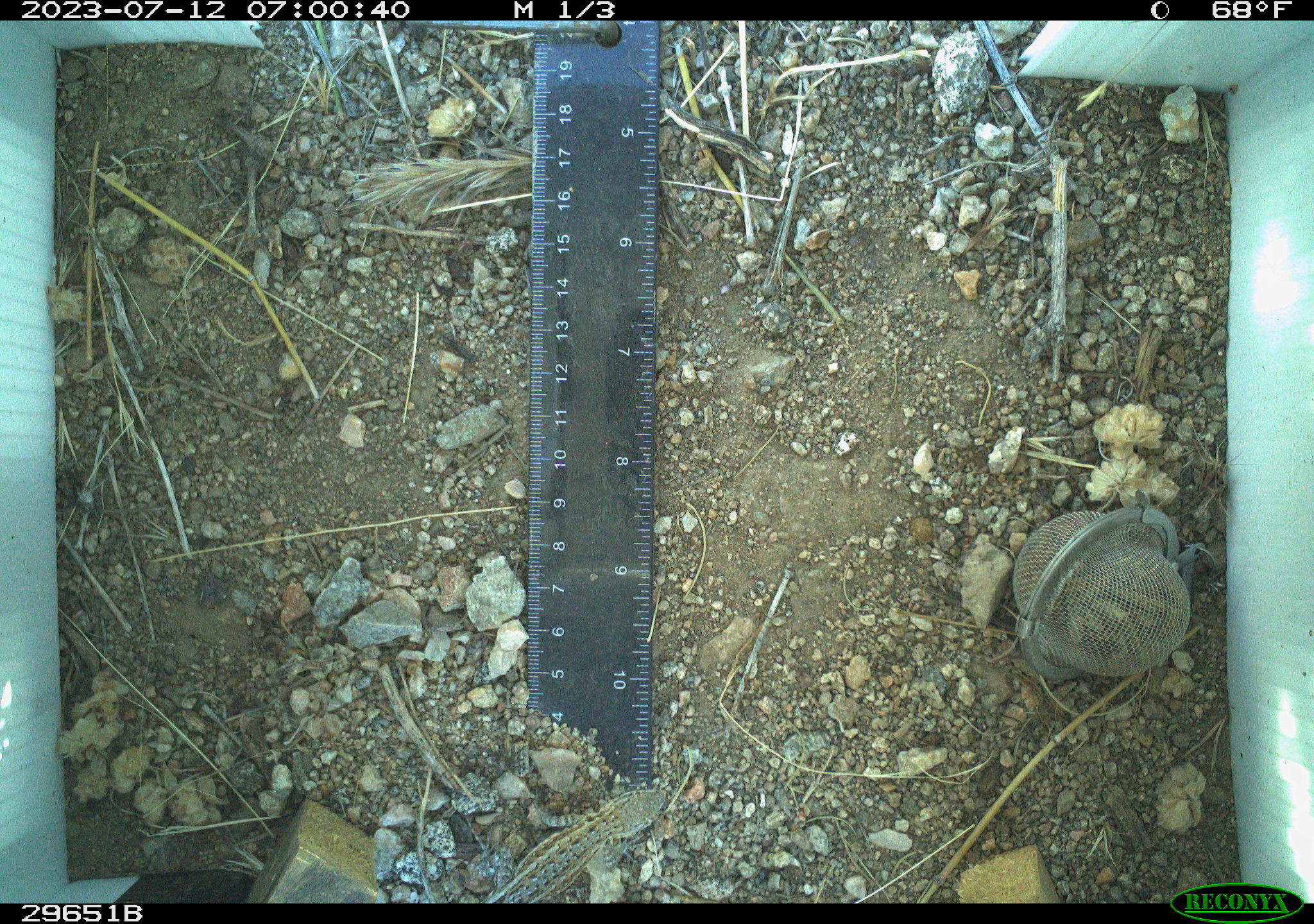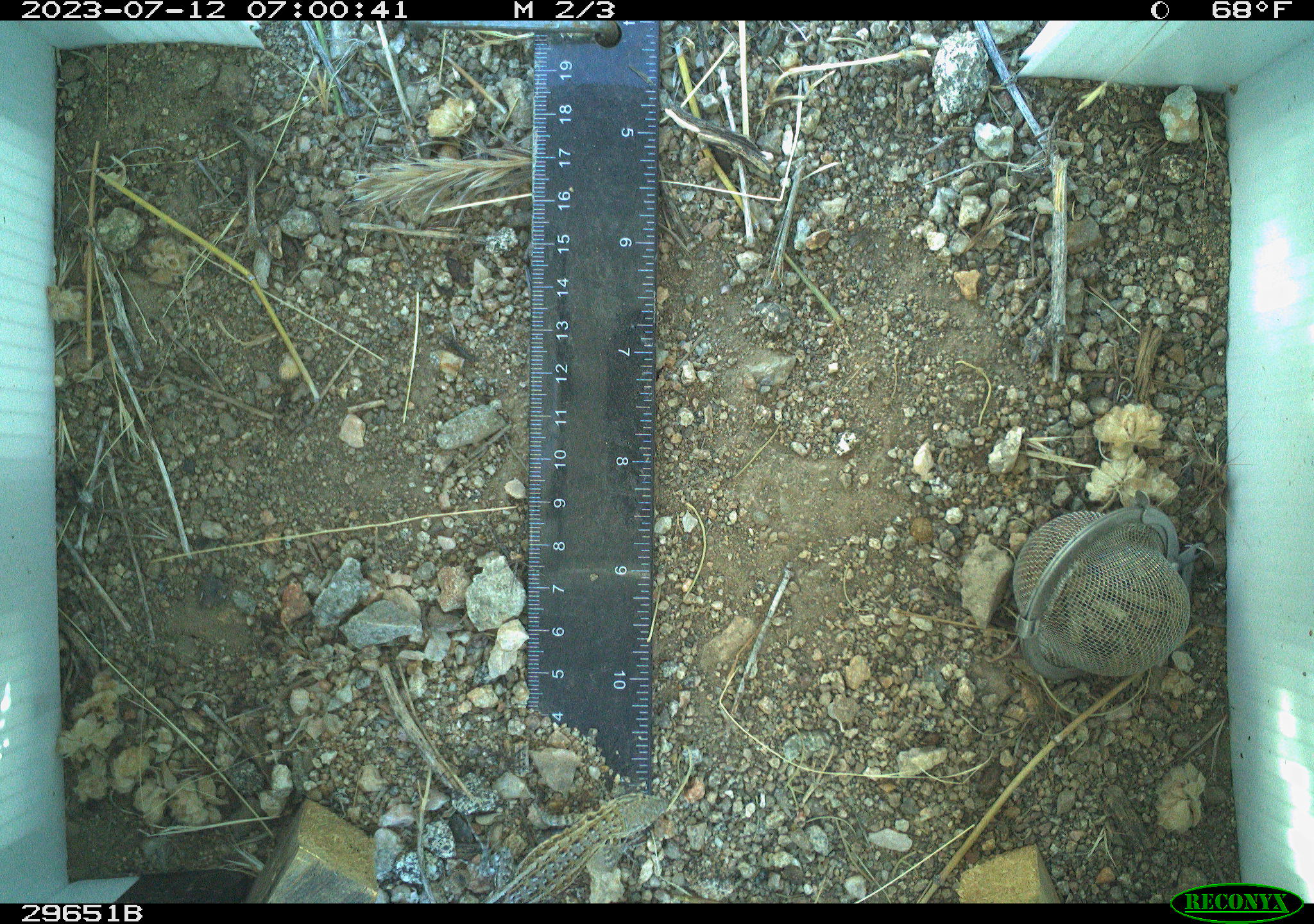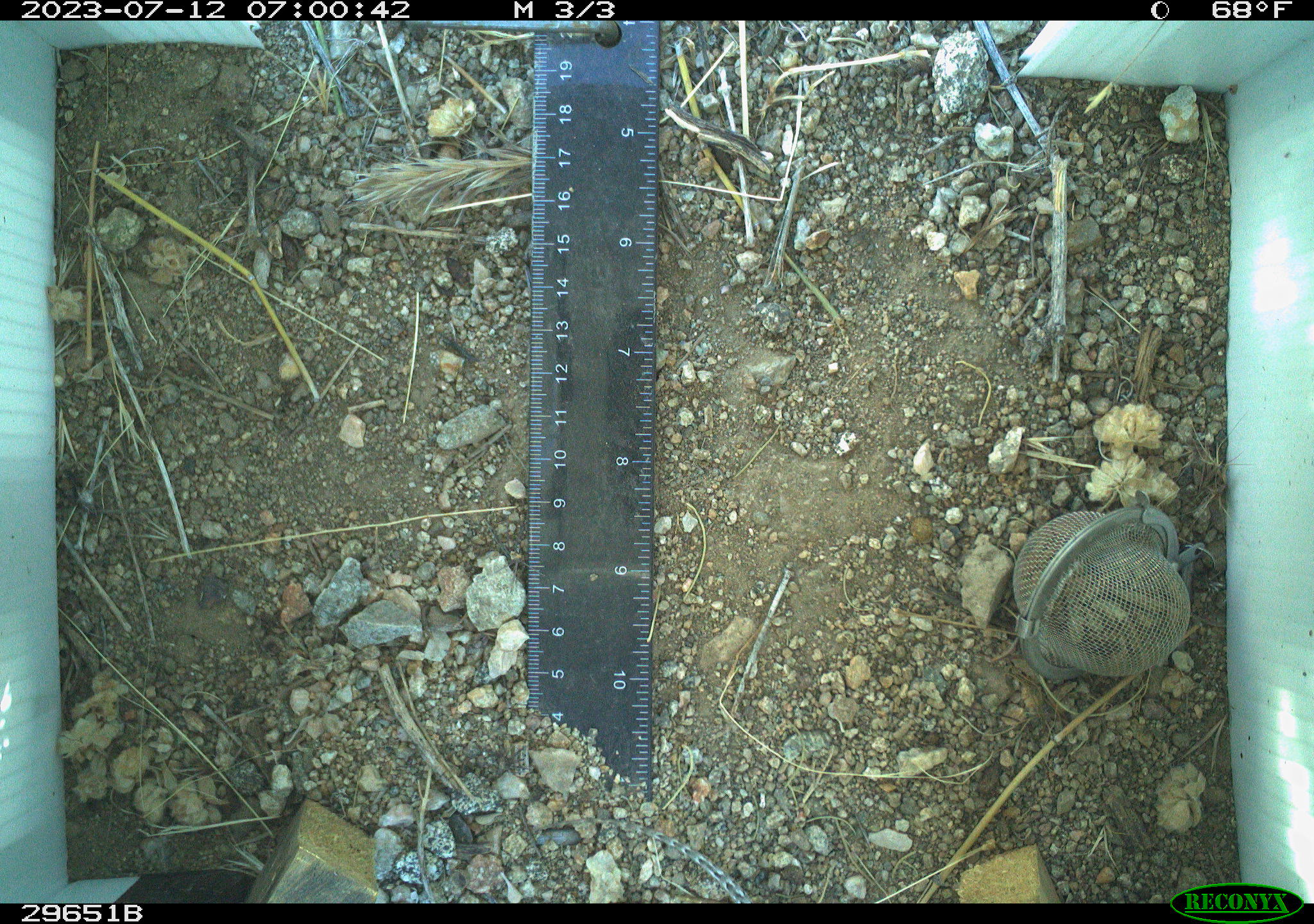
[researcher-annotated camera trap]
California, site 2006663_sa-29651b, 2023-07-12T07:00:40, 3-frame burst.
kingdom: Animalia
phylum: Chordata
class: Reptilia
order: Squamata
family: Phrynosomatidae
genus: Uta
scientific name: Uta stansburiana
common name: common side-blotched lizard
Common side-blotched lizard (Uta stansburiana).